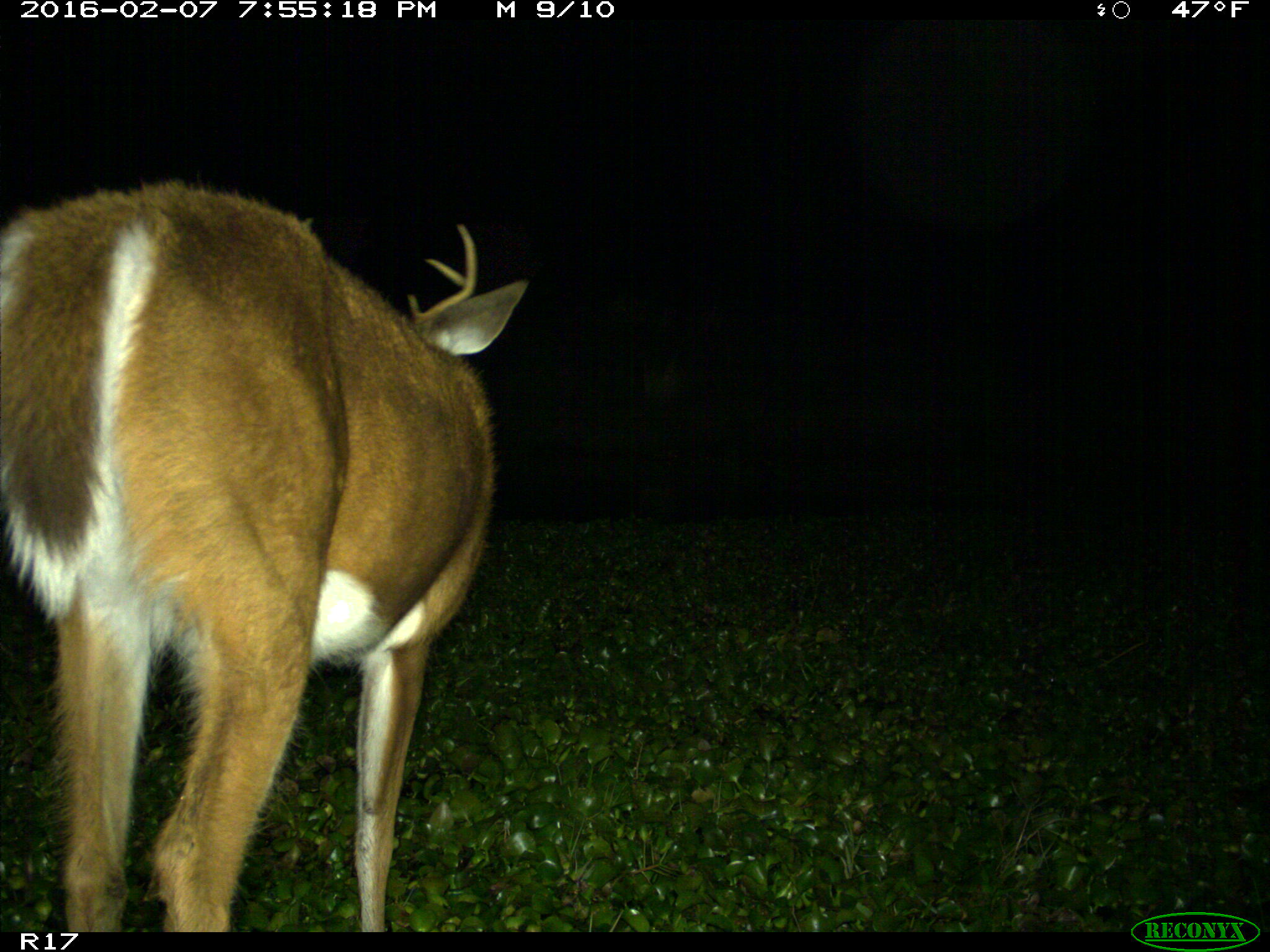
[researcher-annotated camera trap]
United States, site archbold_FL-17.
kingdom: Animalia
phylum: Chordata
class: Mammalia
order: Artiodactyla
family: Cervidae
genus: Odocoileus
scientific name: Odocoileus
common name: deer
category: unidentified deer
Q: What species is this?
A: Unidentified deer (deer) (Odocoileus).